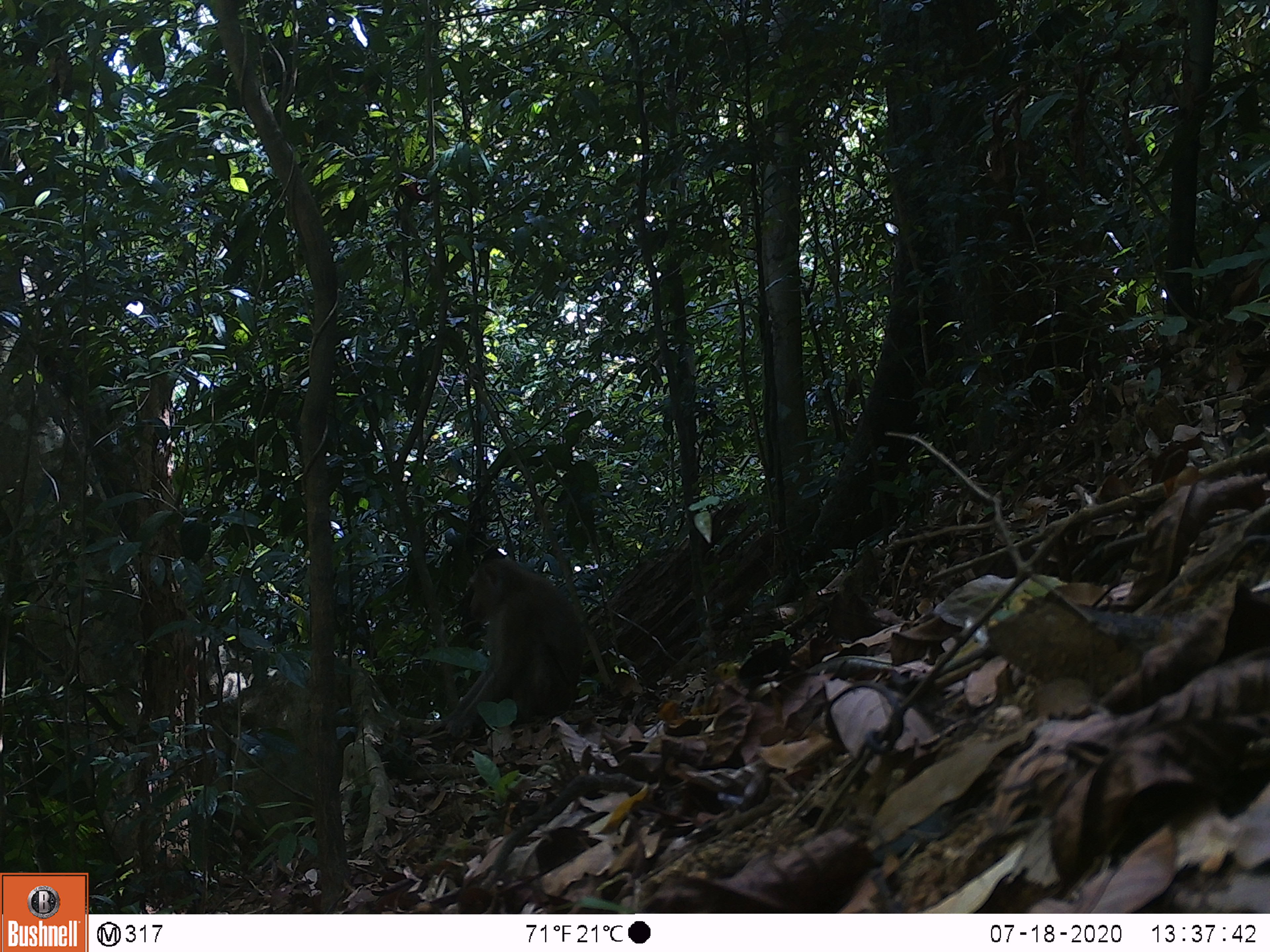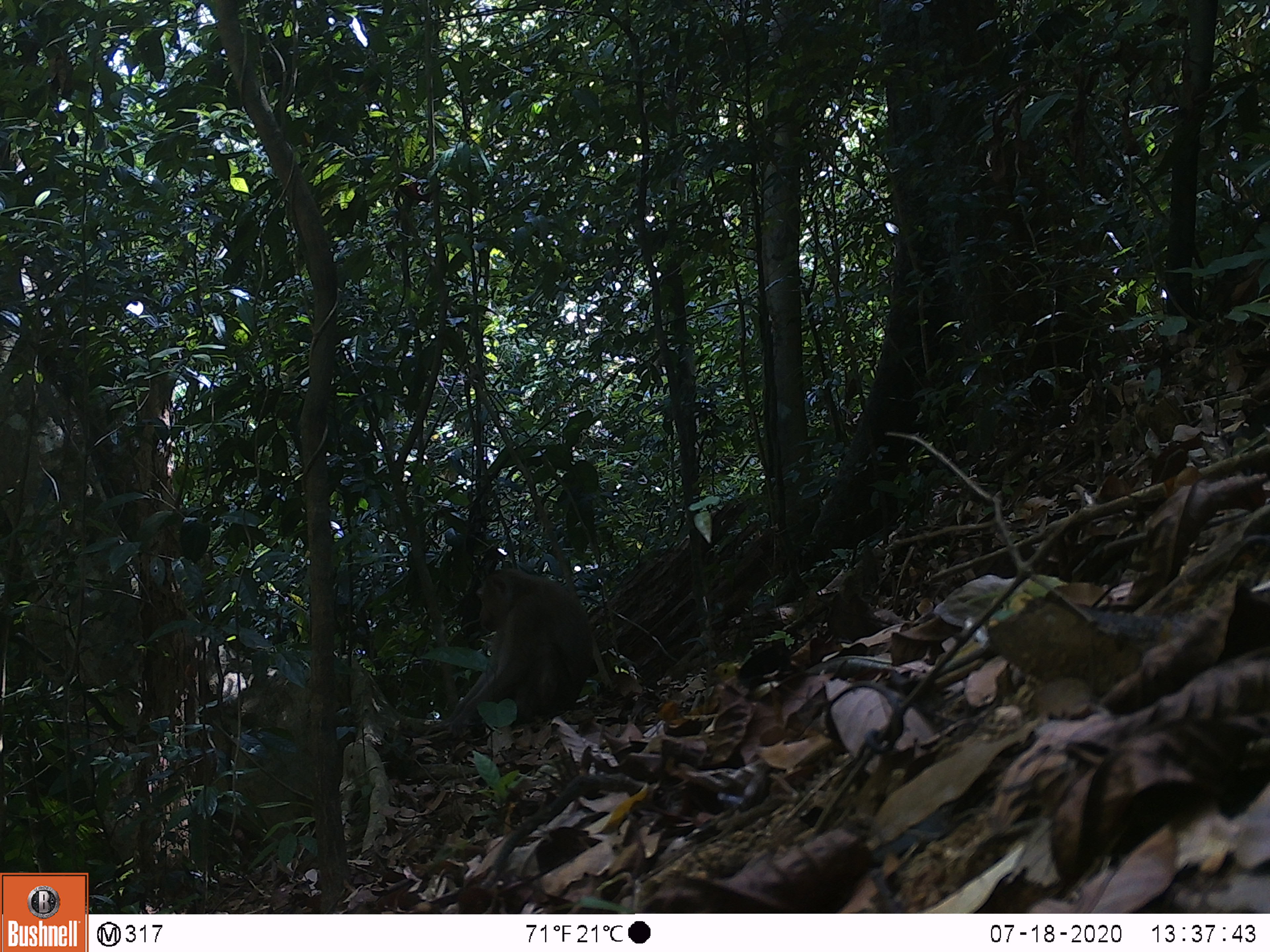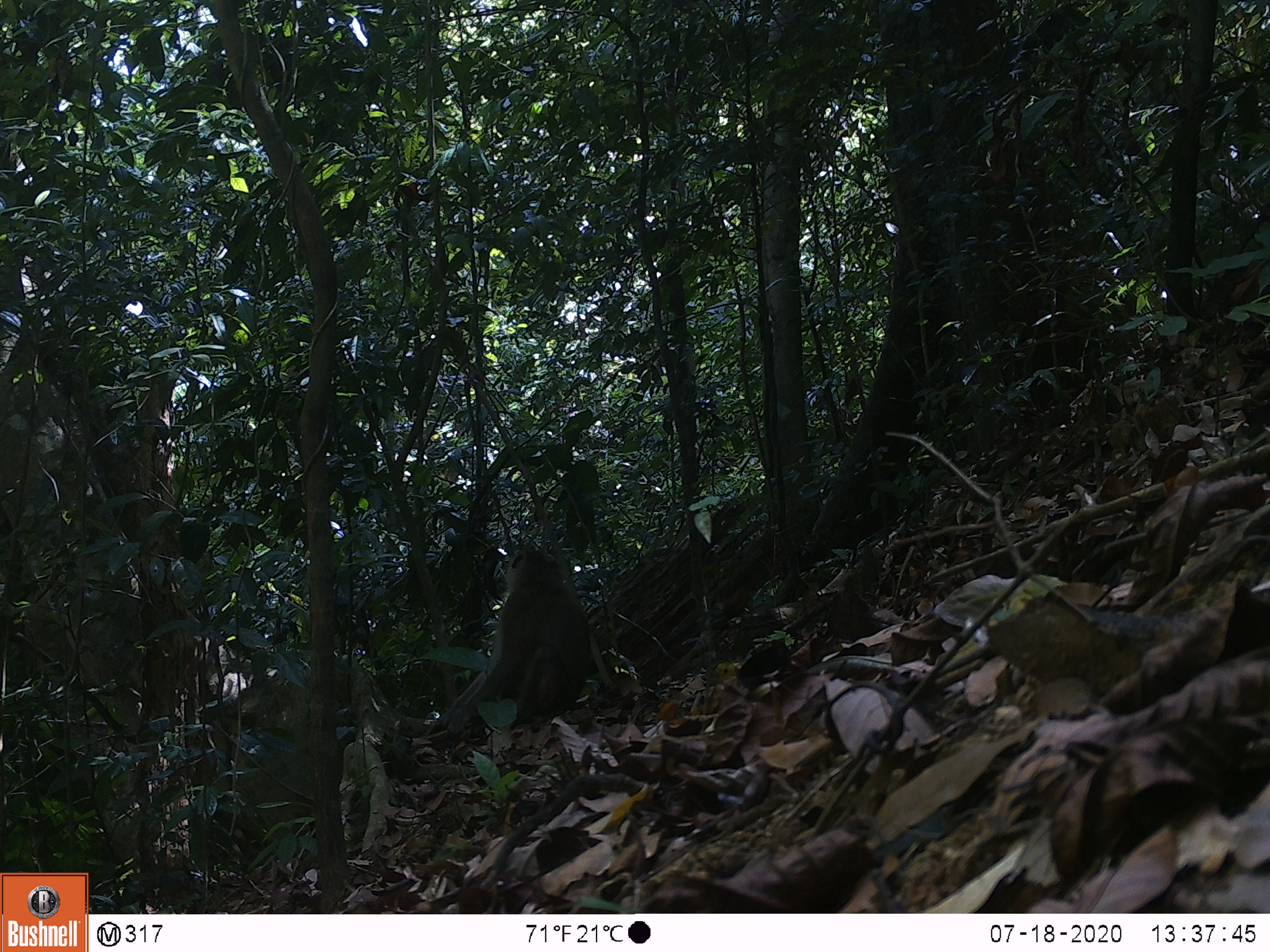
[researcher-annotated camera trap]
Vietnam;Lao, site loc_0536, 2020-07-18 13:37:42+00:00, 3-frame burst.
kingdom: Animalia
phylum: Chordata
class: Mammalia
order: Primates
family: Cercopithecidae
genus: Macaca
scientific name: Macaca nemestrina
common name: pig-tailed macaque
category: pig tailed macaque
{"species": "pig tailed macaque (pig-tailed macaque) (Macaca nemestrina)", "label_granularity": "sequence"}